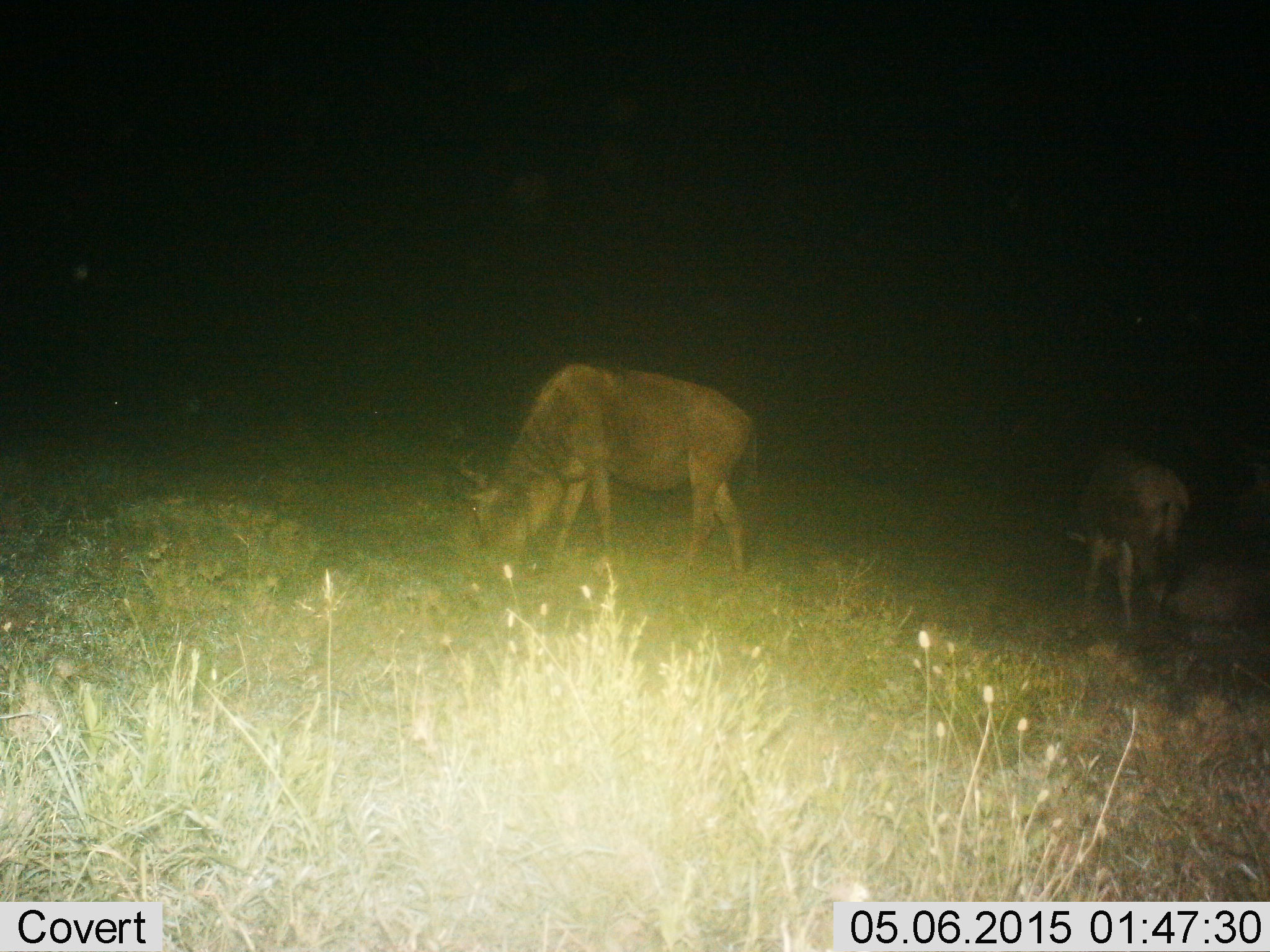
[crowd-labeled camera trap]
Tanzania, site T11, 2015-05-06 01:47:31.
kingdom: Animalia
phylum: Chordata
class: Mammalia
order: Artiodactyla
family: Bovidae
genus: Connochaetes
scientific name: Connochaetes taurinus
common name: blue wildebeest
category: wildebeest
Wildebeest (blue wildebeest) (Connochaetes taurinus), count 2. Behavior (volunteer vote fractions): standing 40%, resting 30%, moving 0%, interacting 0%. Young present (vote fraction): 10%. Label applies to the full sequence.